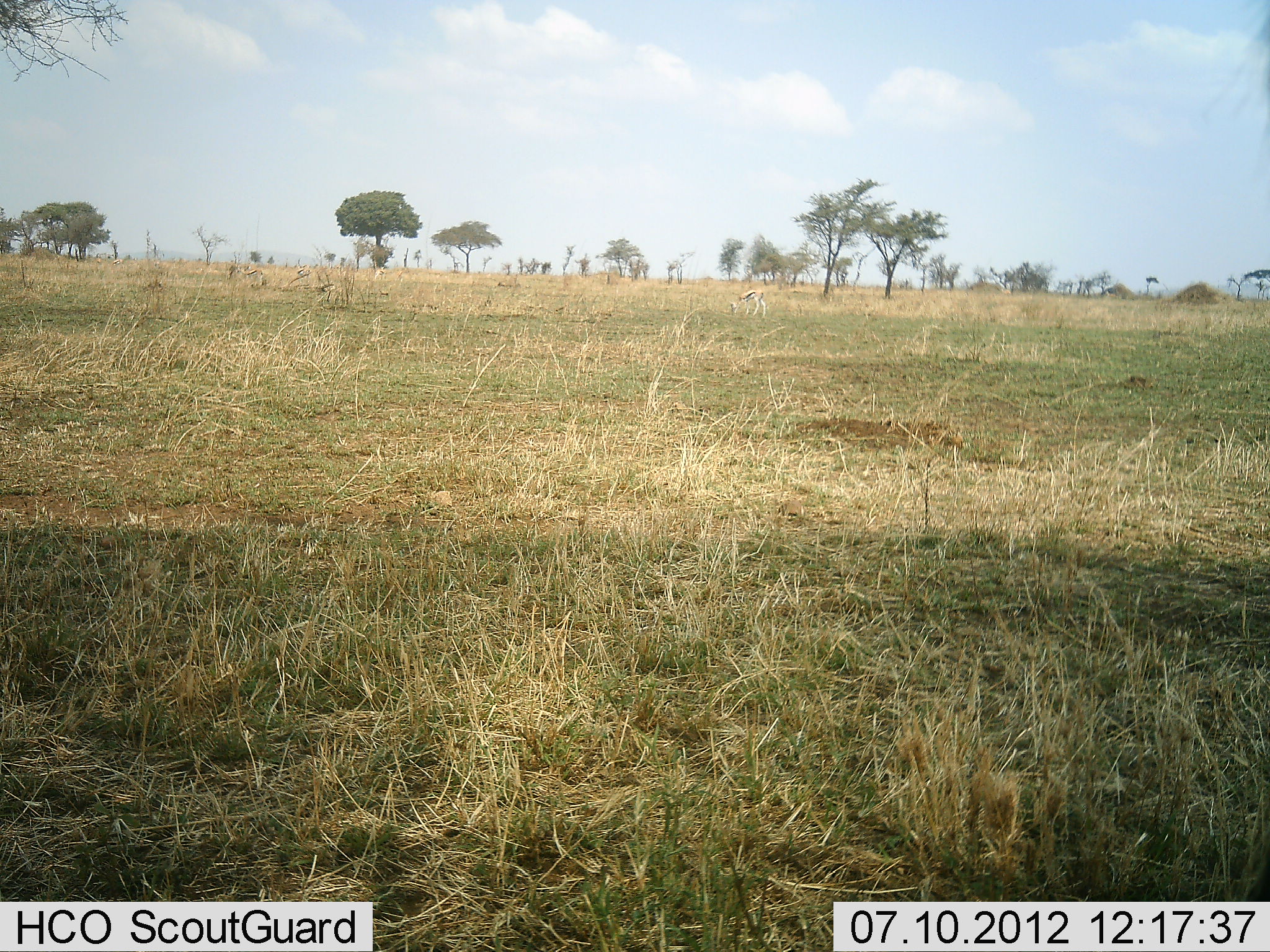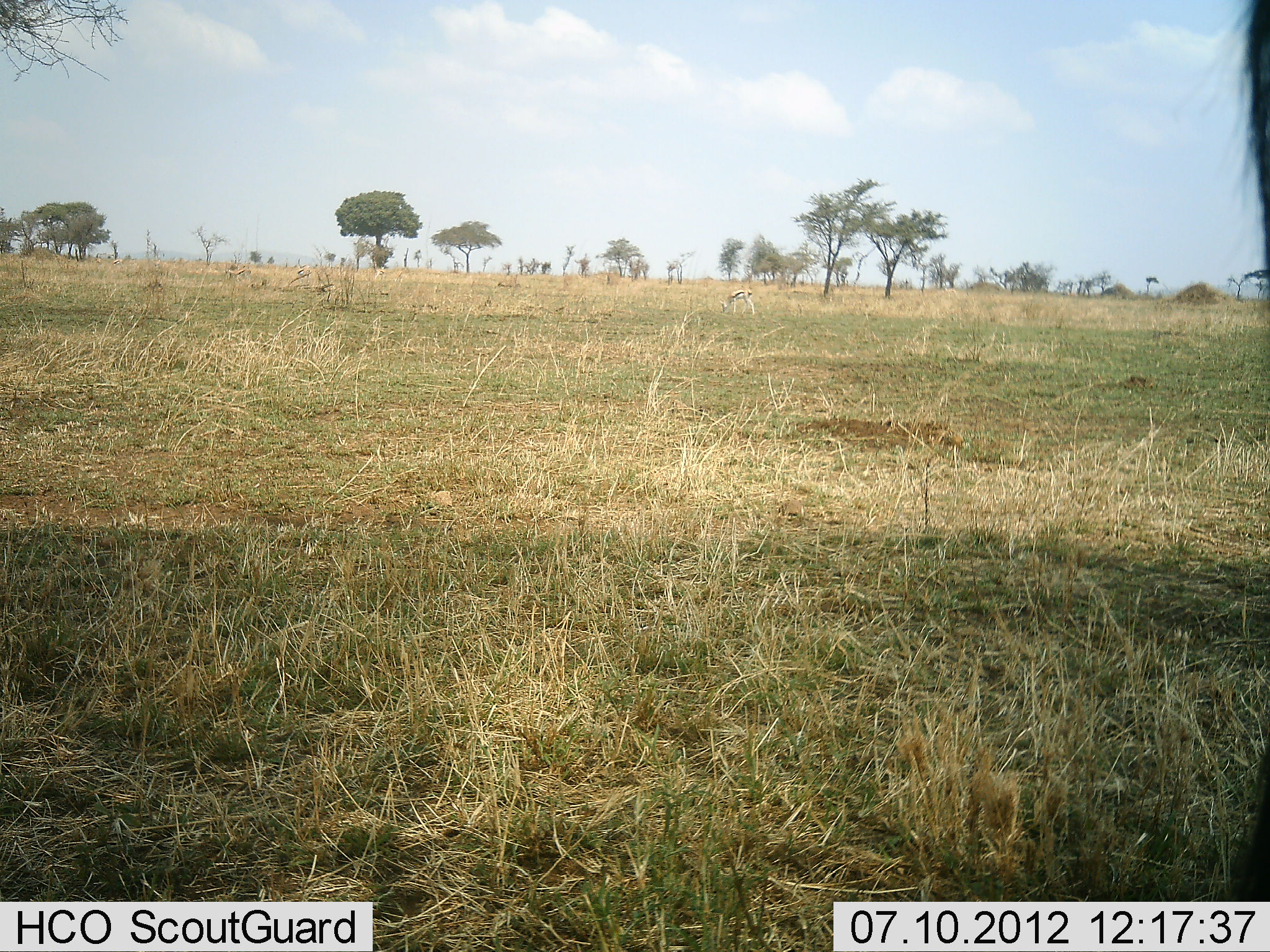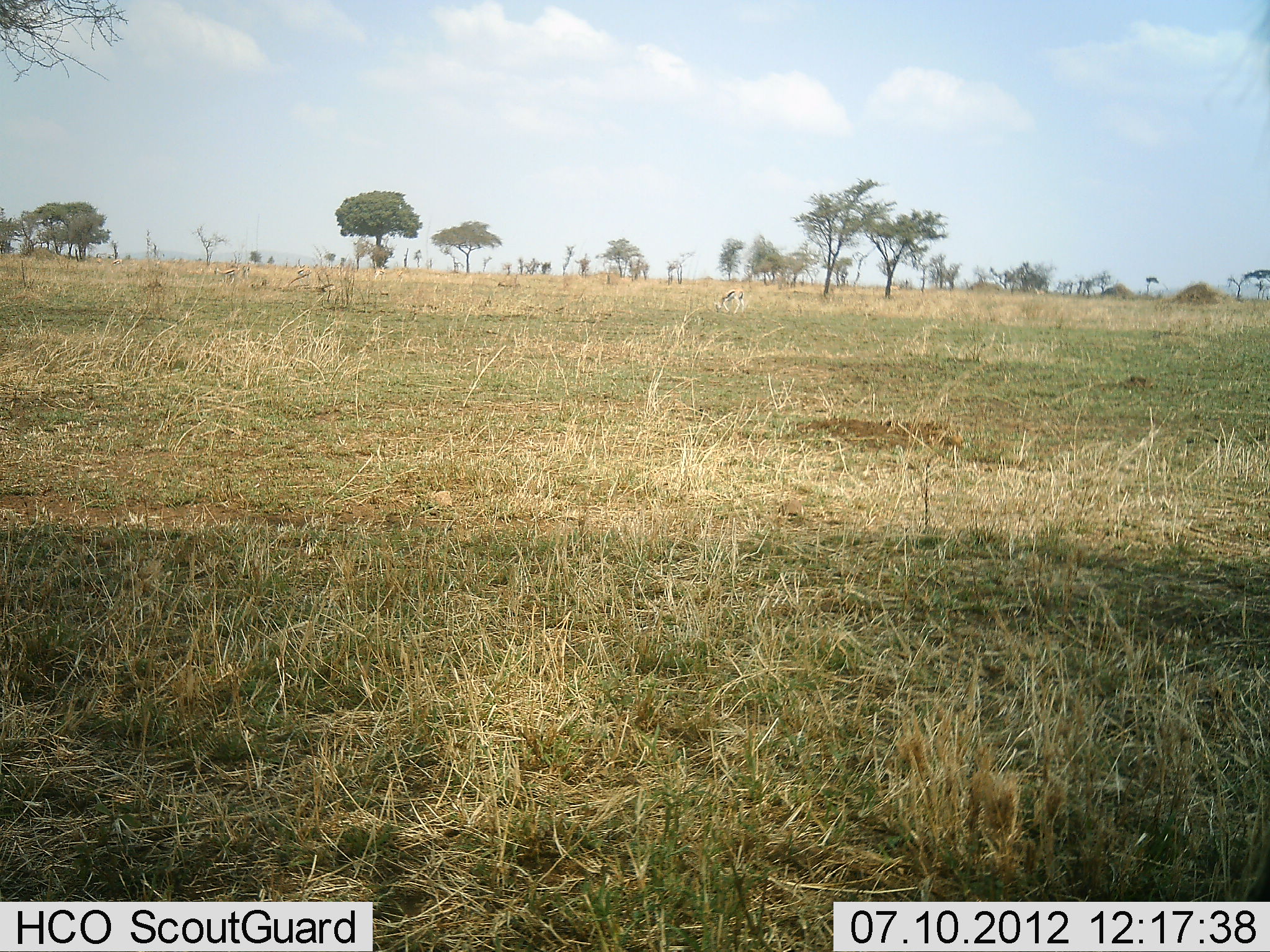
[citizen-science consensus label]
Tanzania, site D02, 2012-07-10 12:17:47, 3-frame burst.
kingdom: Animalia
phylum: Chordata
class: Mammalia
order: Artiodactyla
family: Bovidae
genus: Eudorcas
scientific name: Eudorcas thomsonii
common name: thomson's gazelle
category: gazellethomsons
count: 2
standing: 7%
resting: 0%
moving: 57%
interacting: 0%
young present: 0%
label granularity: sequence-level